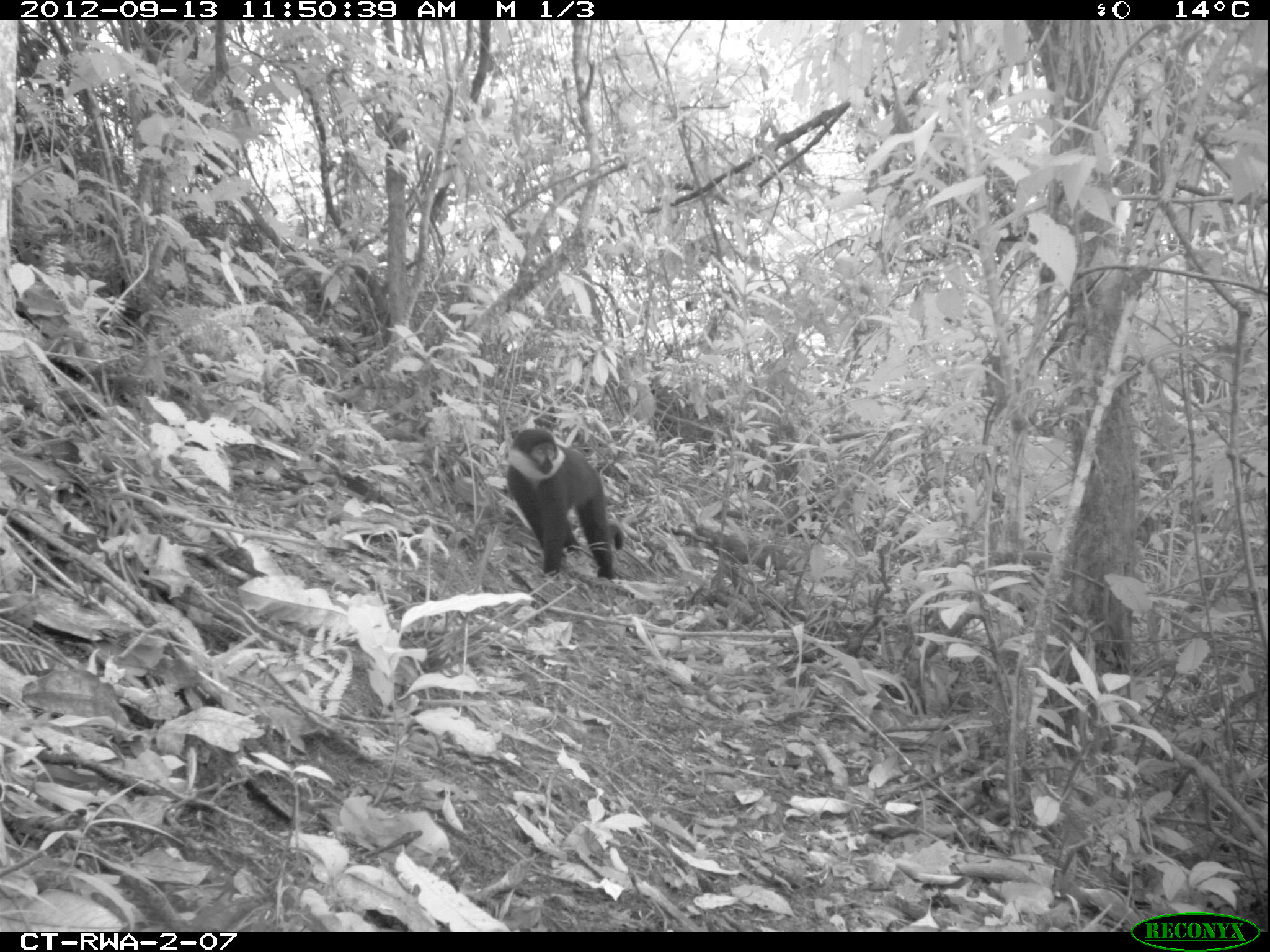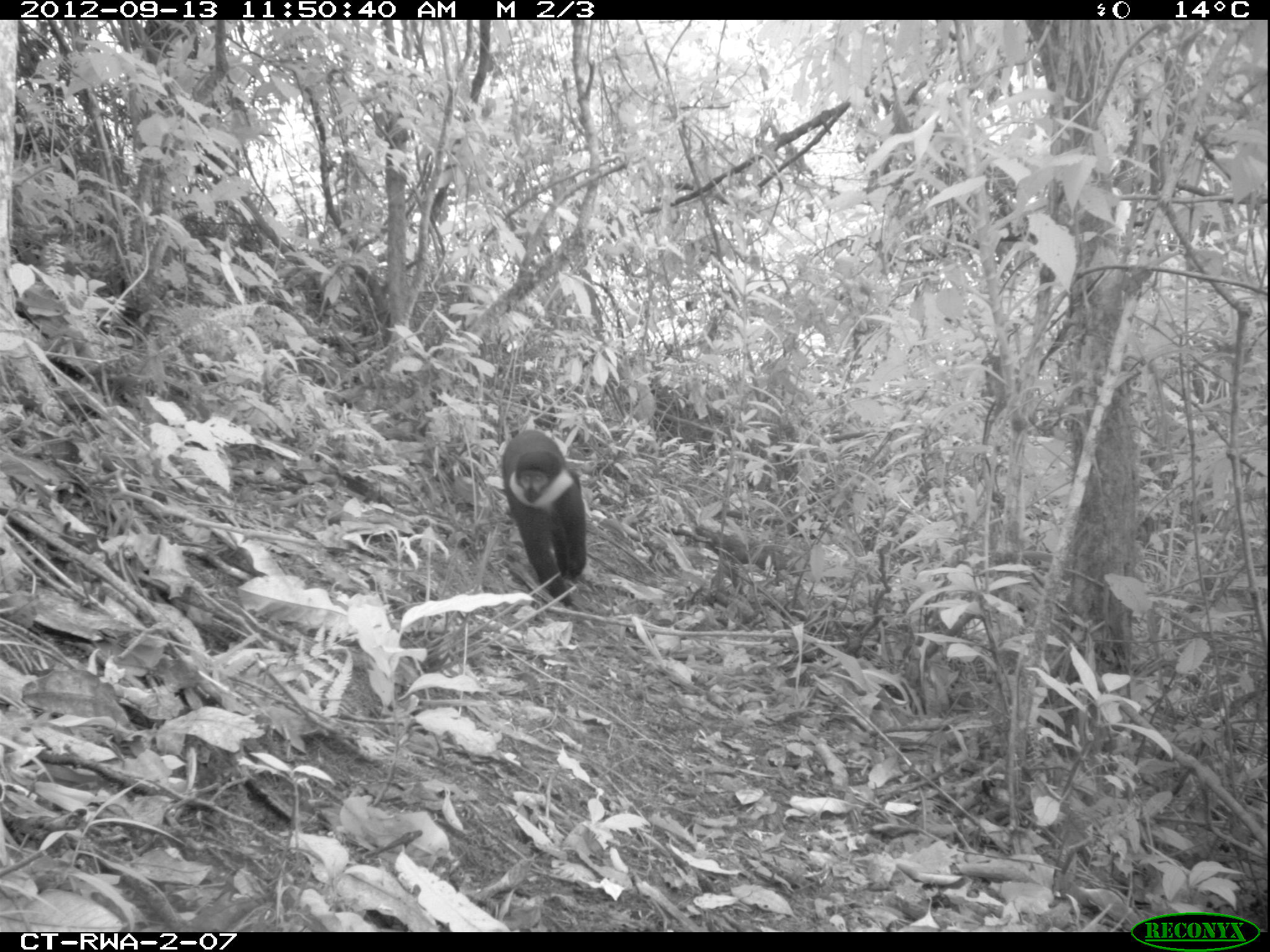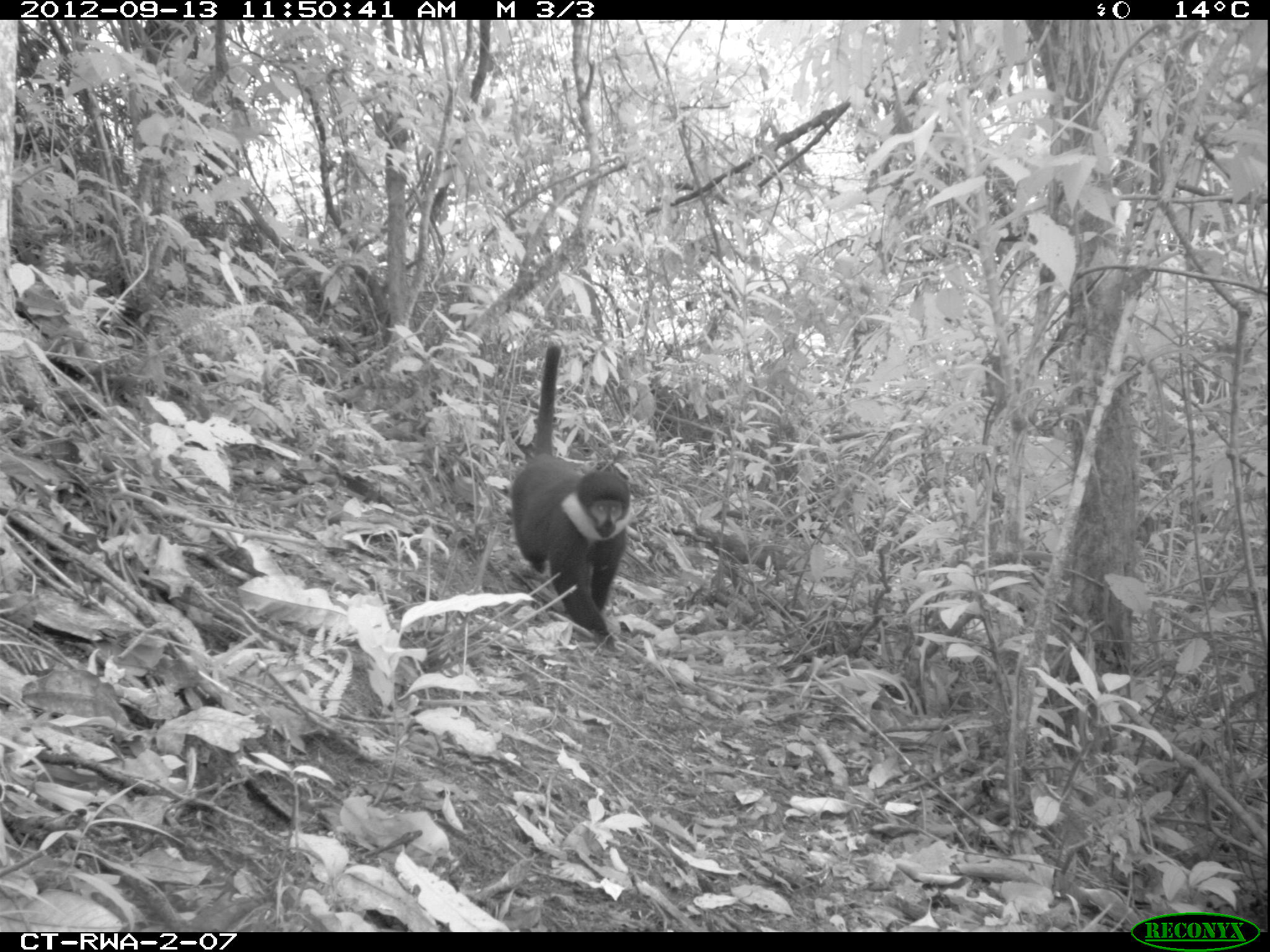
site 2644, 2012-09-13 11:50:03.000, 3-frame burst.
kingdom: Animalia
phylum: Chordata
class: Mammalia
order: Primates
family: Cercopithecidae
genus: Allochrocebus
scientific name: Allochrocebus lhoesti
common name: l'hoest's monkey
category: cercopithecus lhoesti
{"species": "cercopithecus lhoesti (l'hoest's monkey) (Allochrocebus lhoesti)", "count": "1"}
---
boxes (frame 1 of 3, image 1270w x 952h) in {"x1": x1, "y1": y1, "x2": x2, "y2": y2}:
cercopithecus lhoesti: {"x1": 502, "y1": 424, "x2": 624, "y2": 580}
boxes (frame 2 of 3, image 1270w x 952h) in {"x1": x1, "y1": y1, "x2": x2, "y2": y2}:
cercopithecus lhoesti: {"x1": 500, "y1": 427, "x2": 586, "y2": 605}